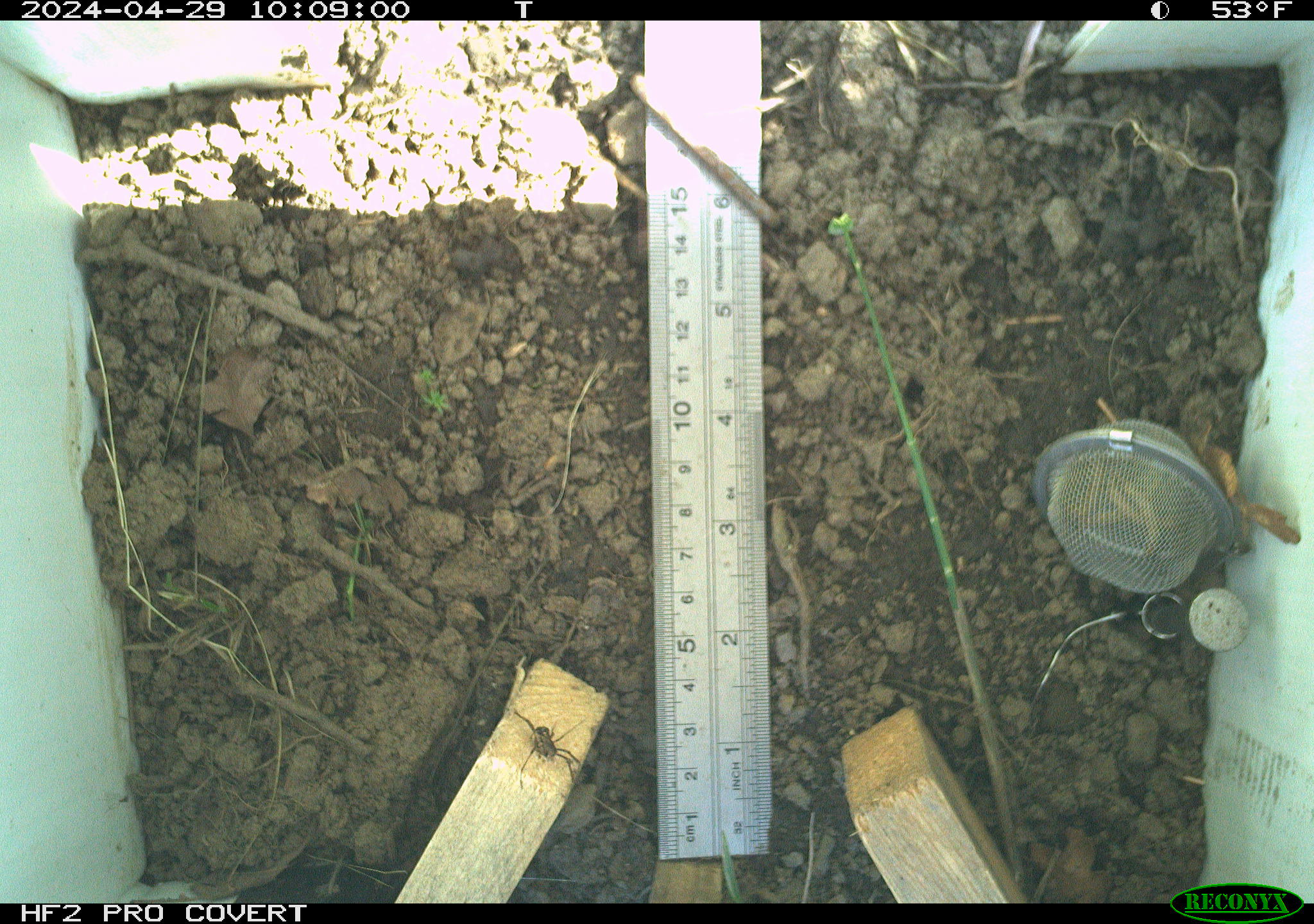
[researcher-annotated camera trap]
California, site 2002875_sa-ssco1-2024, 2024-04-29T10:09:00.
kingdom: Animalia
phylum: Arthropoda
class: Arachnida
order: Araneae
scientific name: Araneae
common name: spider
Spider (Araneae).